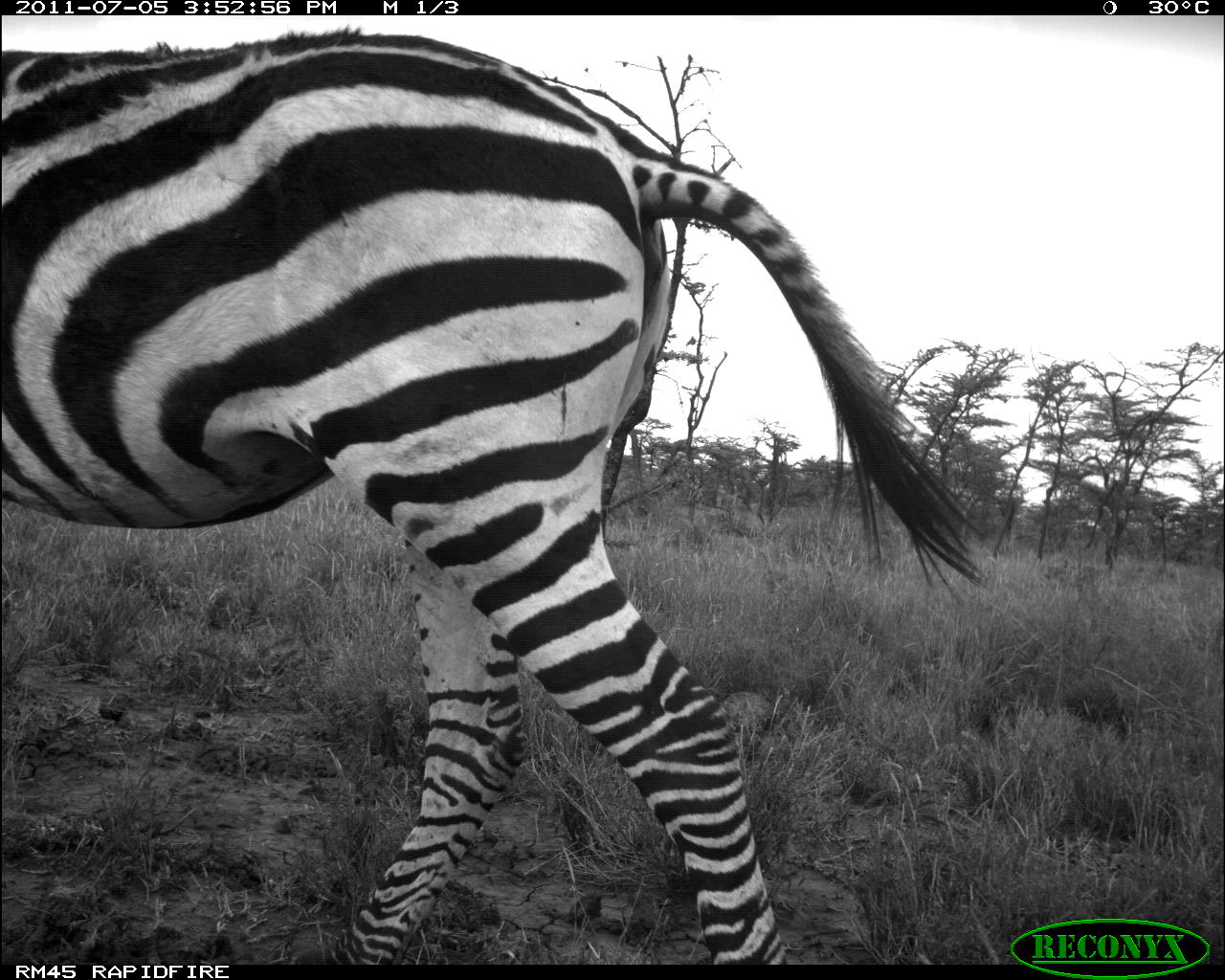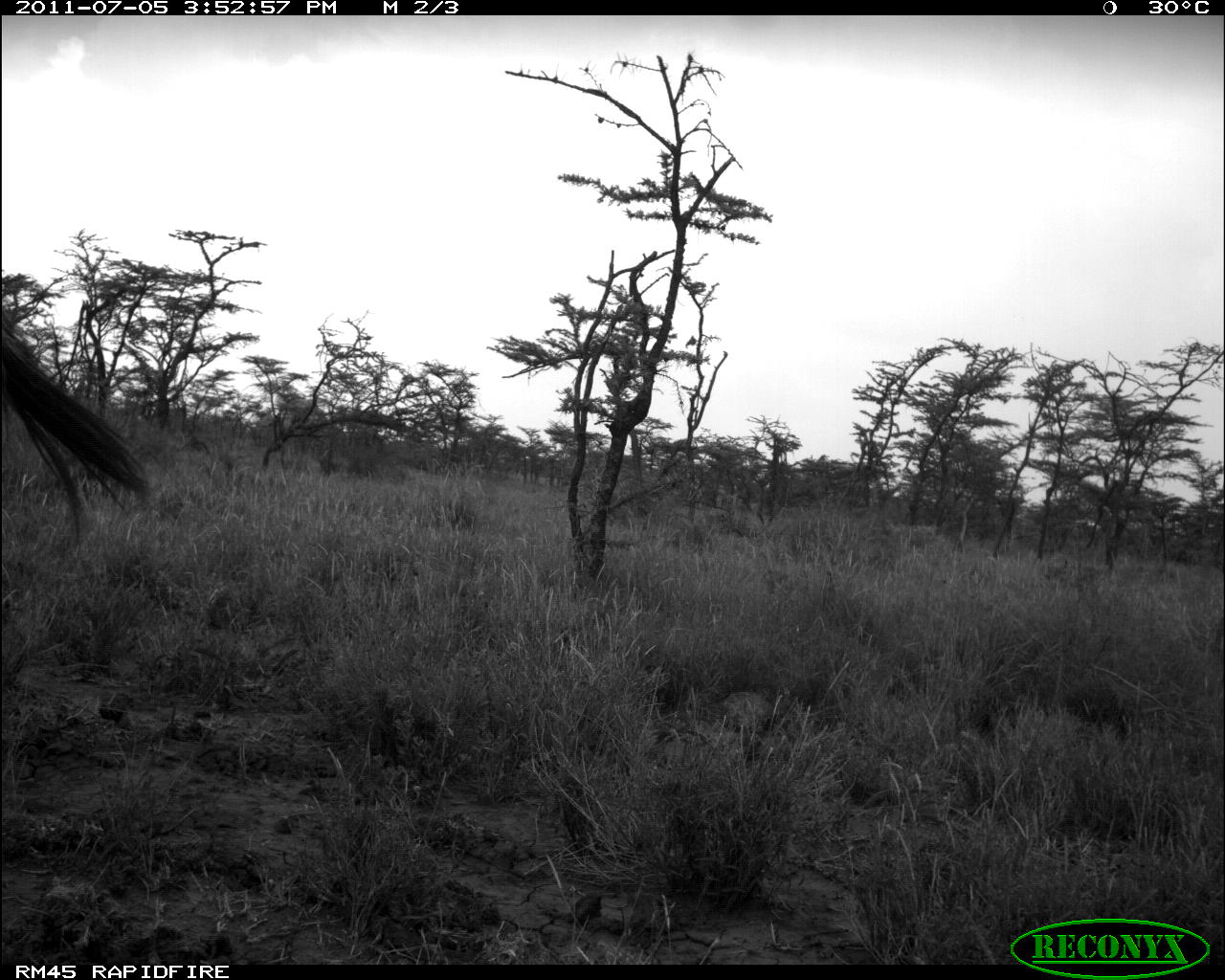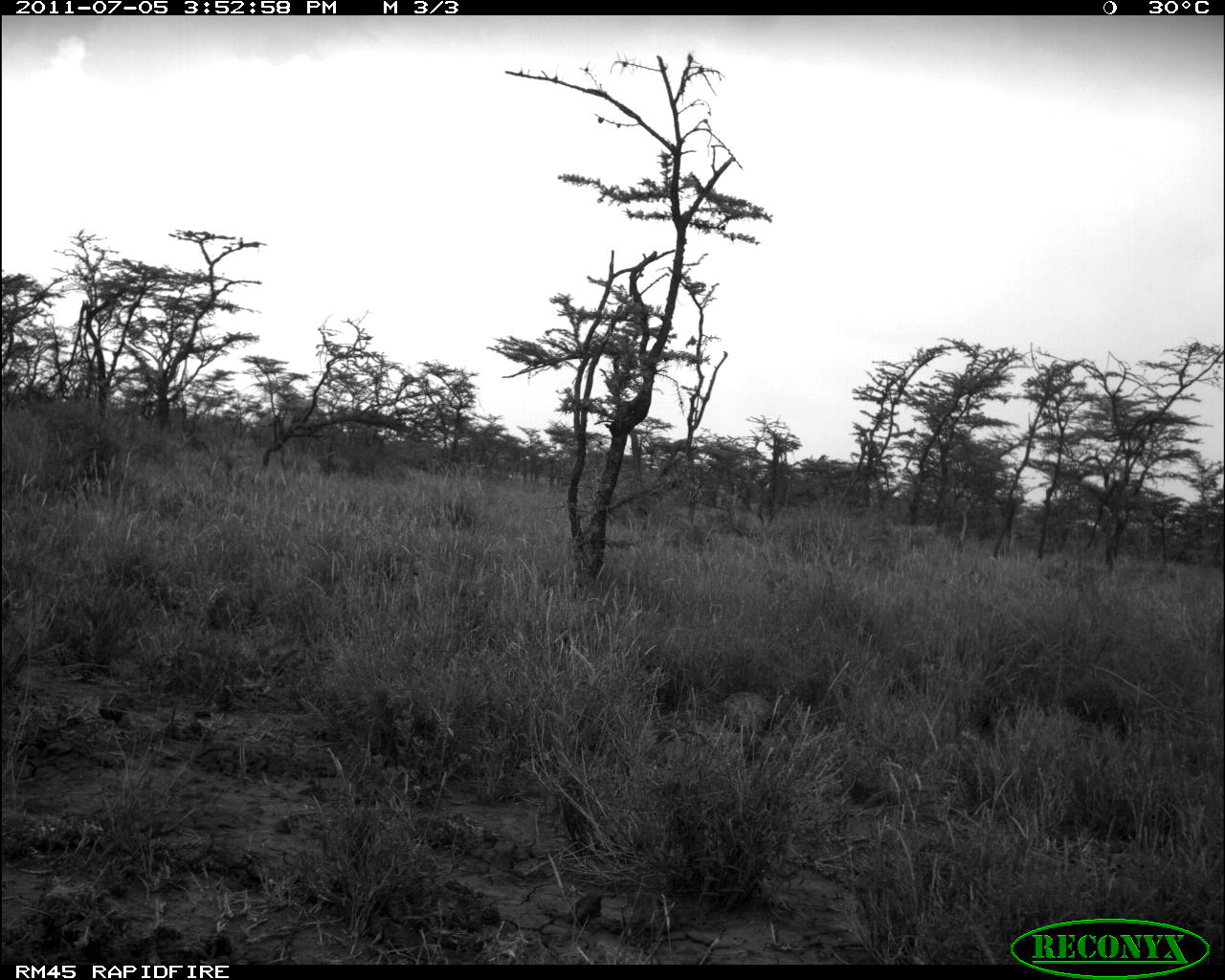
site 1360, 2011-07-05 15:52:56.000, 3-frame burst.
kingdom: Animalia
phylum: Chordata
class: Mammalia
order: Perissodactyla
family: Equidae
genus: Equus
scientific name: Equus quagga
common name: plains zebra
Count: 1.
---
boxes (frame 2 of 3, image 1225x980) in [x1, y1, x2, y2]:
equus quagga: [0, 302, 155, 547]